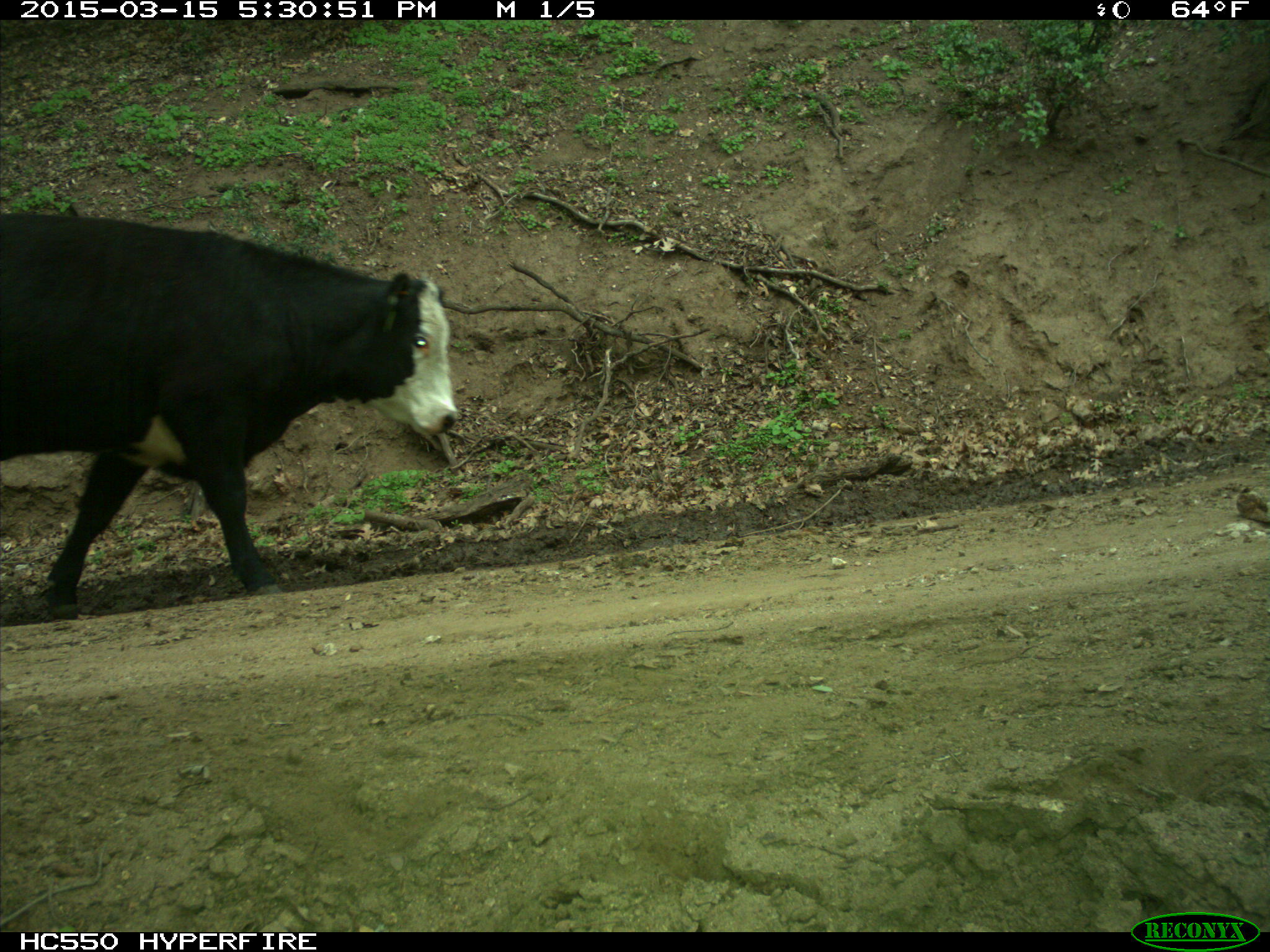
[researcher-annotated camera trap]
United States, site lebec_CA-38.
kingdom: Animalia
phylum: Chordata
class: Mammalia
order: Artiodactyla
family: Bovidae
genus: Bos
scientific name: Bos taurus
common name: domestic cow